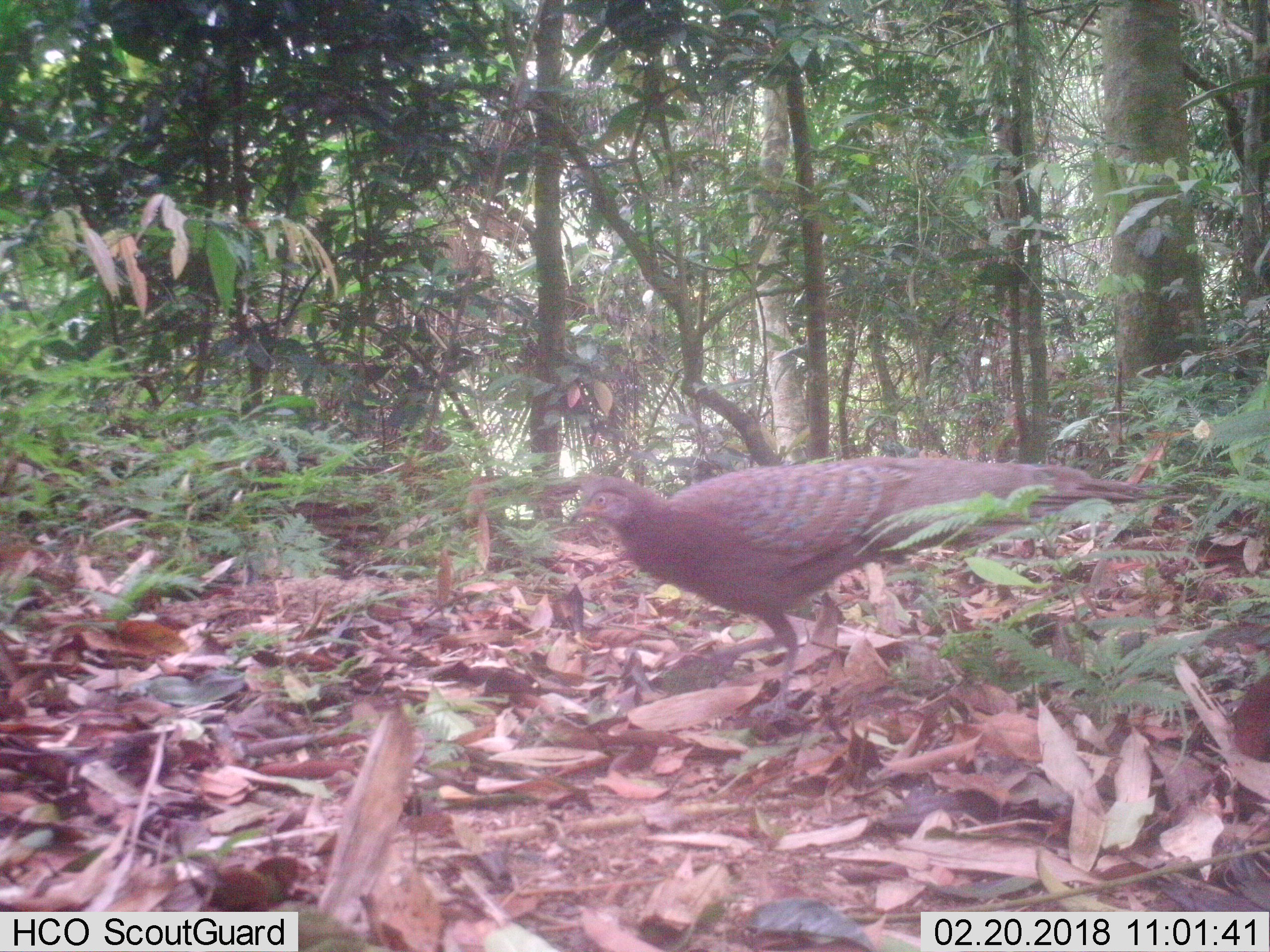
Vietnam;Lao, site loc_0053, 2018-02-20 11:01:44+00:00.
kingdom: Animalia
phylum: Chordata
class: Aves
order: Galliformes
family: Phasianidae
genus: Polyplectron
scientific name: Polyplectron bicalcaratum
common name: gray peacock-pheasant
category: grey peacock pheasant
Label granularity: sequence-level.